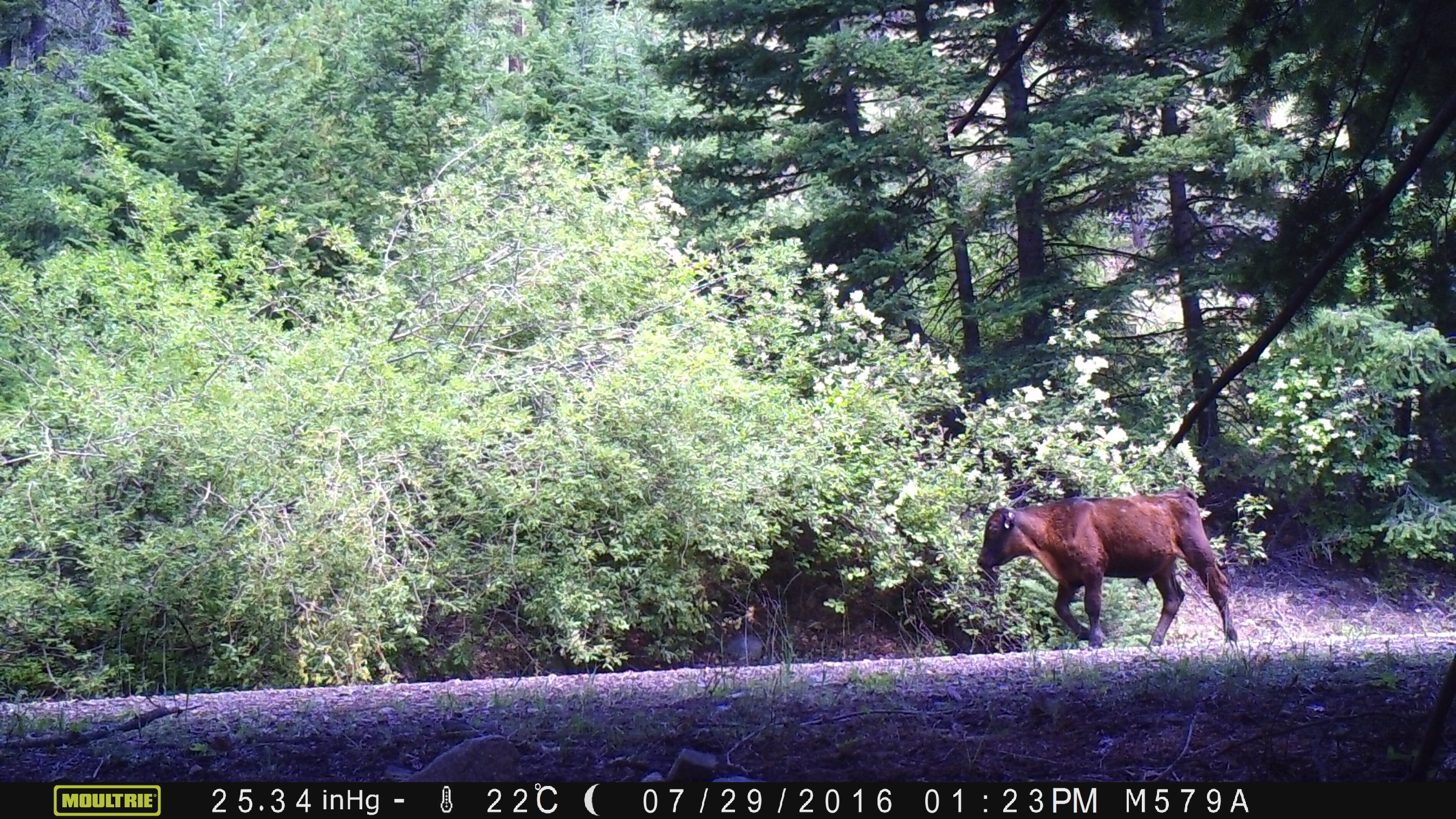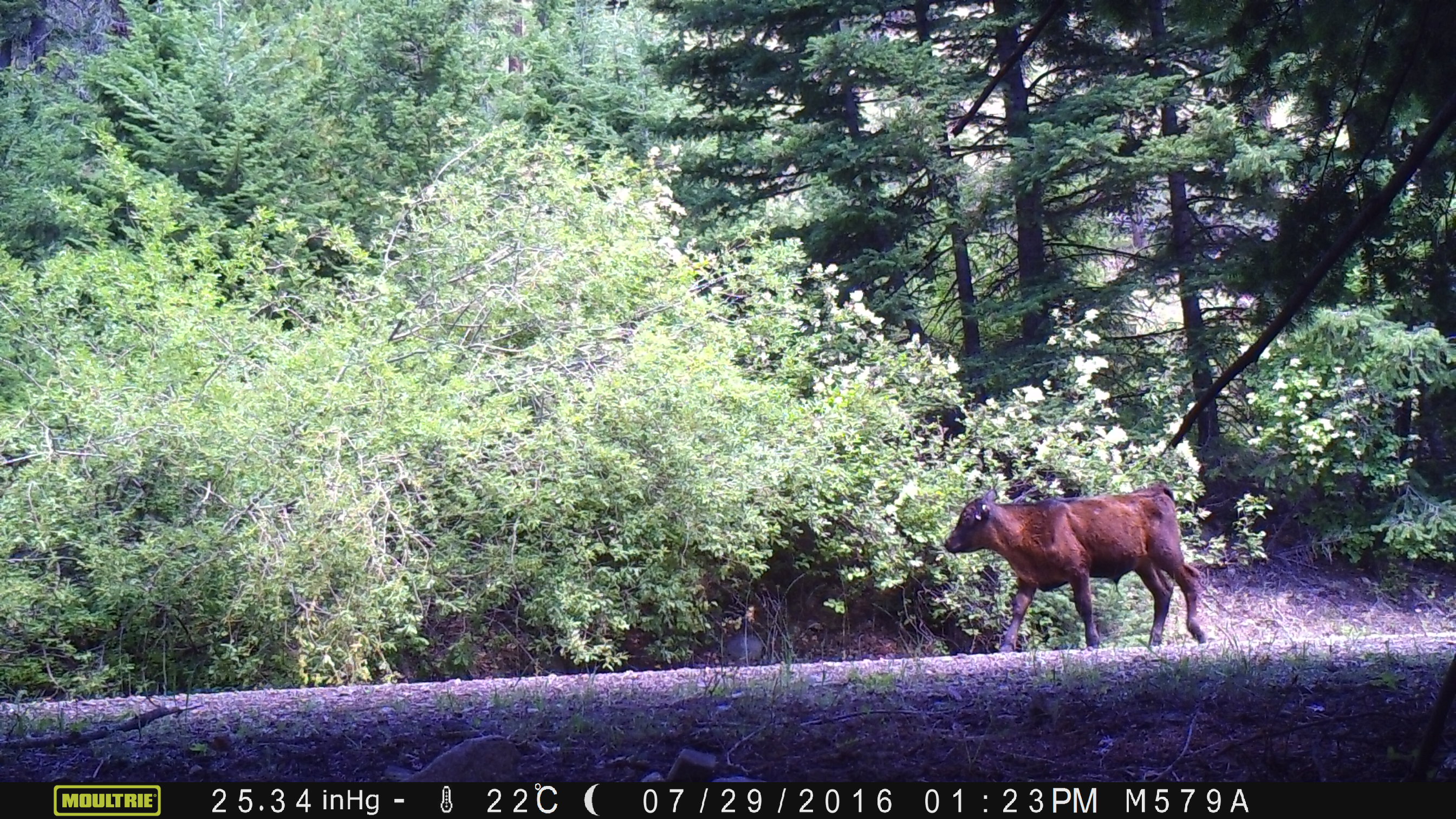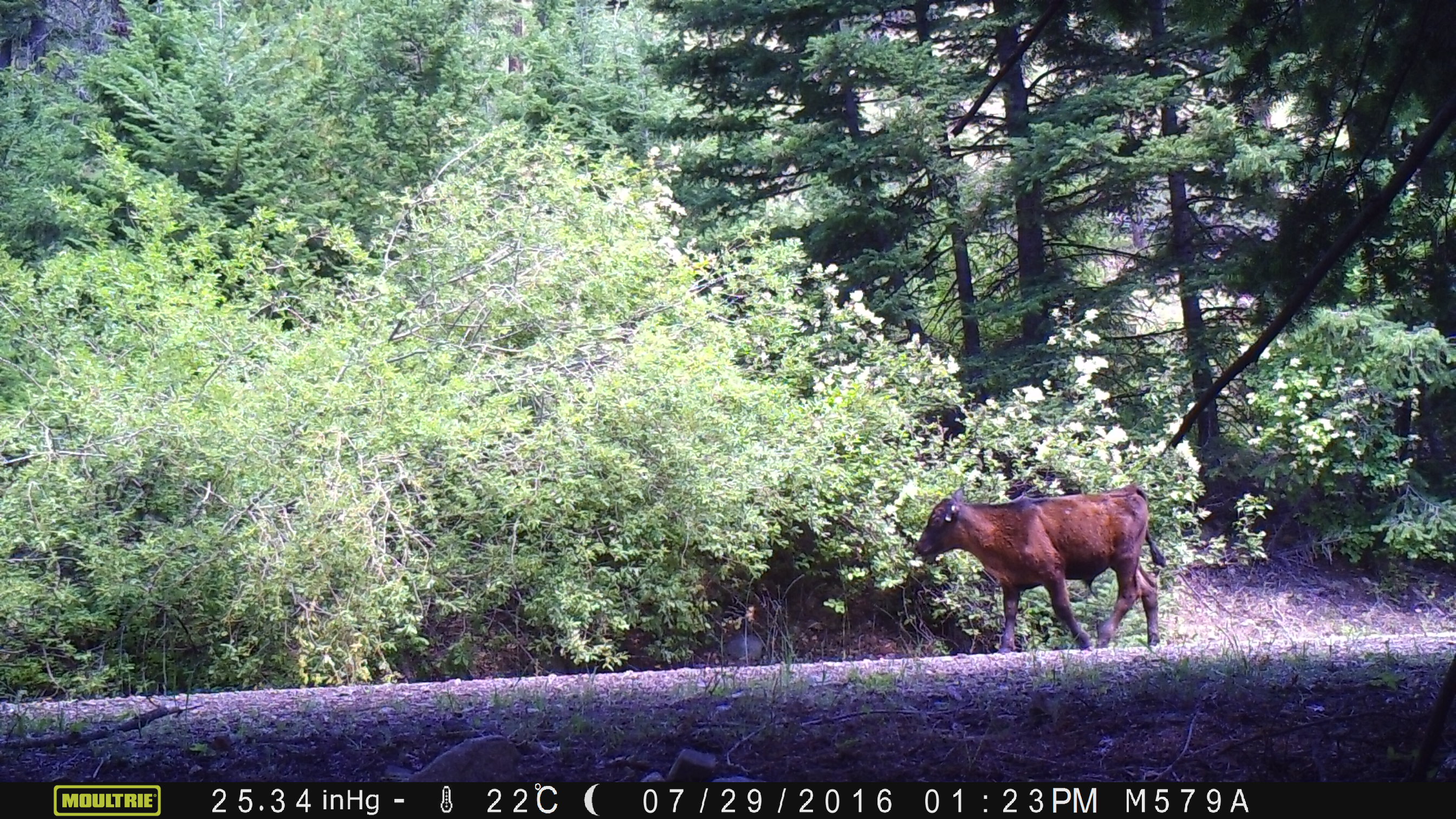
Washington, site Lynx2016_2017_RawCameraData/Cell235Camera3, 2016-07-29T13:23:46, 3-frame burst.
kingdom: Animalia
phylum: Chordata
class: Mammalia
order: Artiodactyla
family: Bovidae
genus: Bos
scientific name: Bos taurus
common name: domestic cattle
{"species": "domestic cattle (Bos taurus)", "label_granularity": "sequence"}